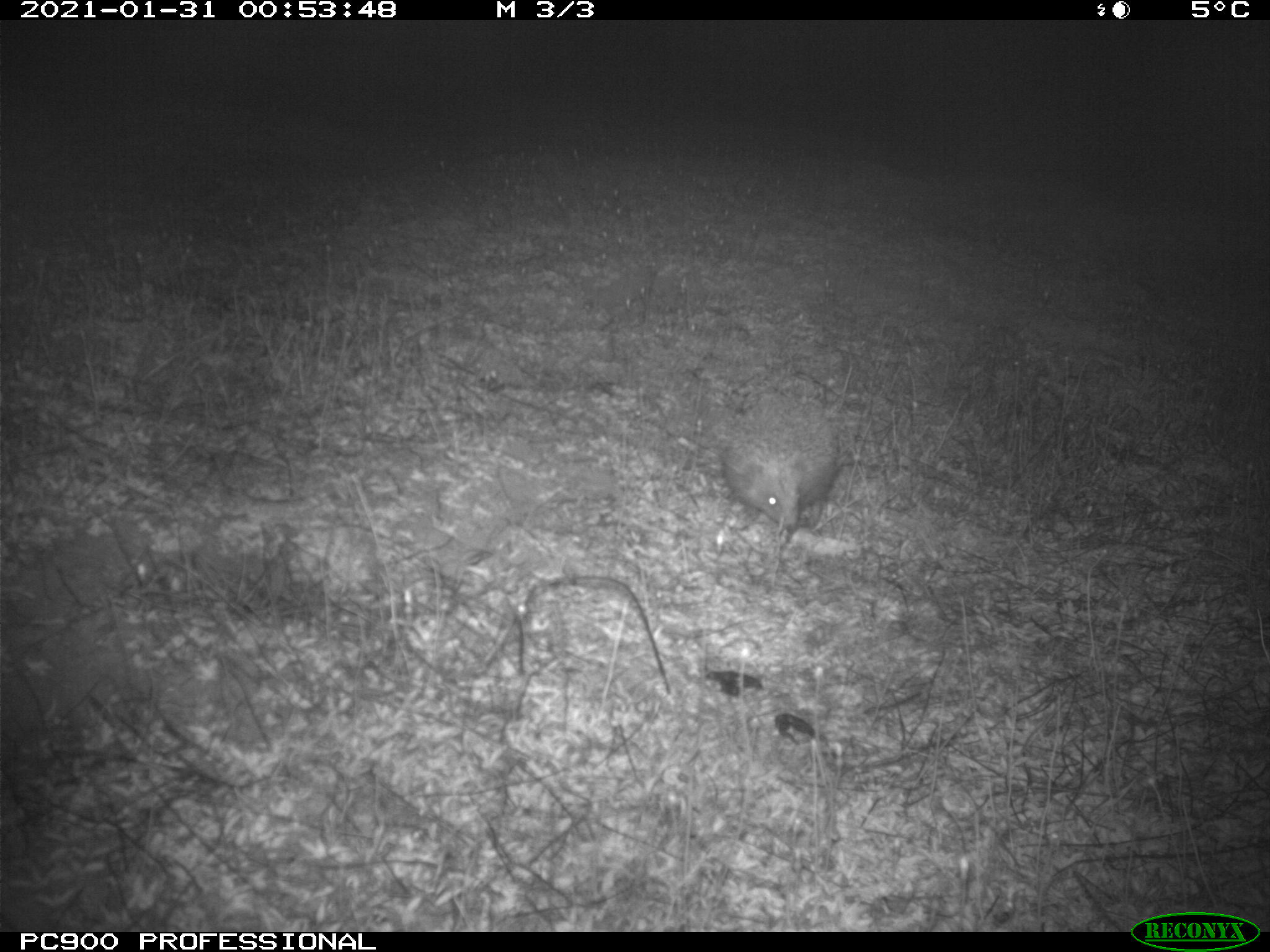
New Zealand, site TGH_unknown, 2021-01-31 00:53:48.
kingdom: Animalia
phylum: Chordata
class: Mammalia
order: Eulipotyphla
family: Erinaceidae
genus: Erinaceus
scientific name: Erinaceus europaeus europaeus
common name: european hedgehog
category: hedgehog